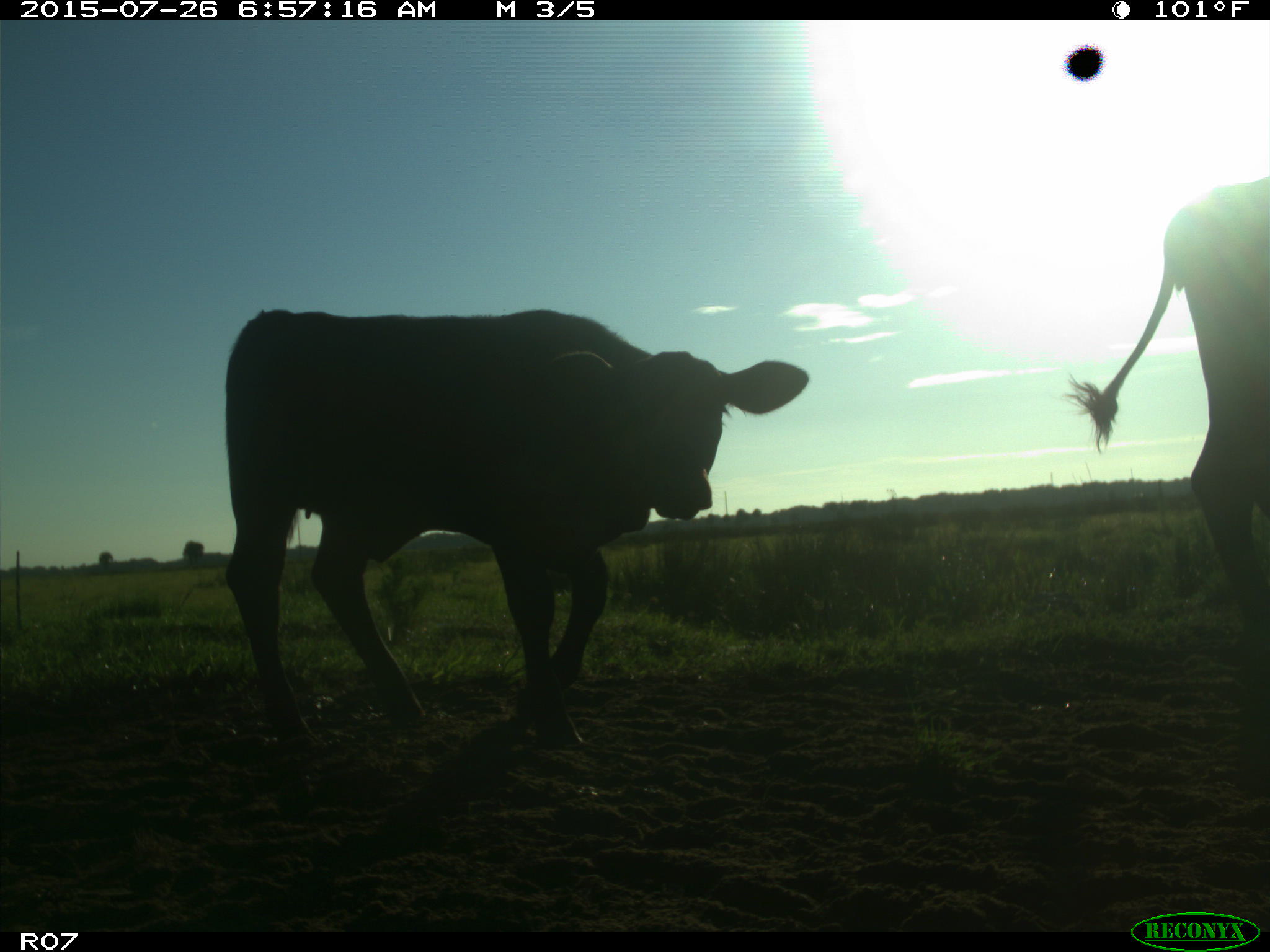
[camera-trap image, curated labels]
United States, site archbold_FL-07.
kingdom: Animalia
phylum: Chordata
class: Mammalia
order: Artiodactyla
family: Bovidae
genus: Bos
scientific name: Bos taurus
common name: domestic cow